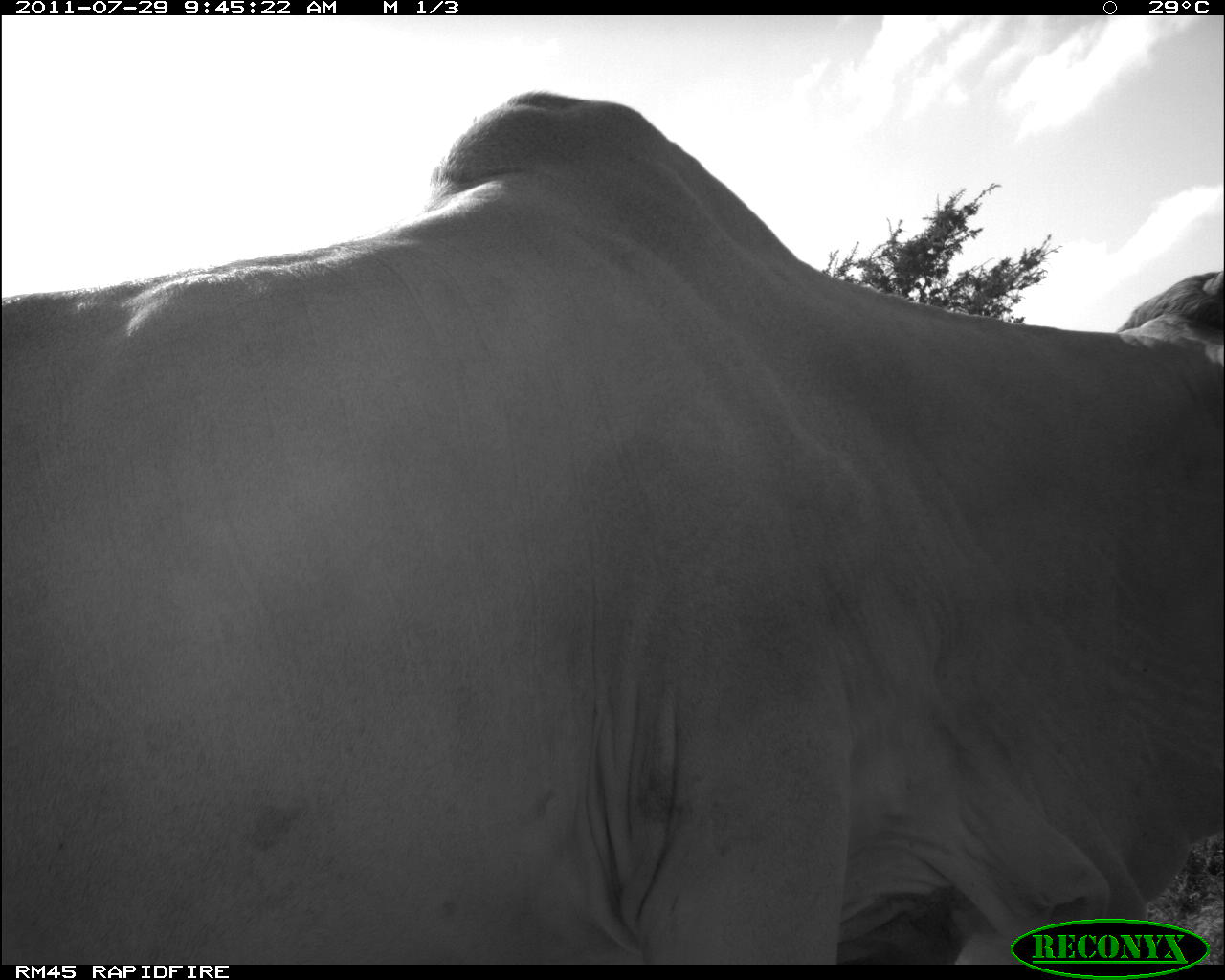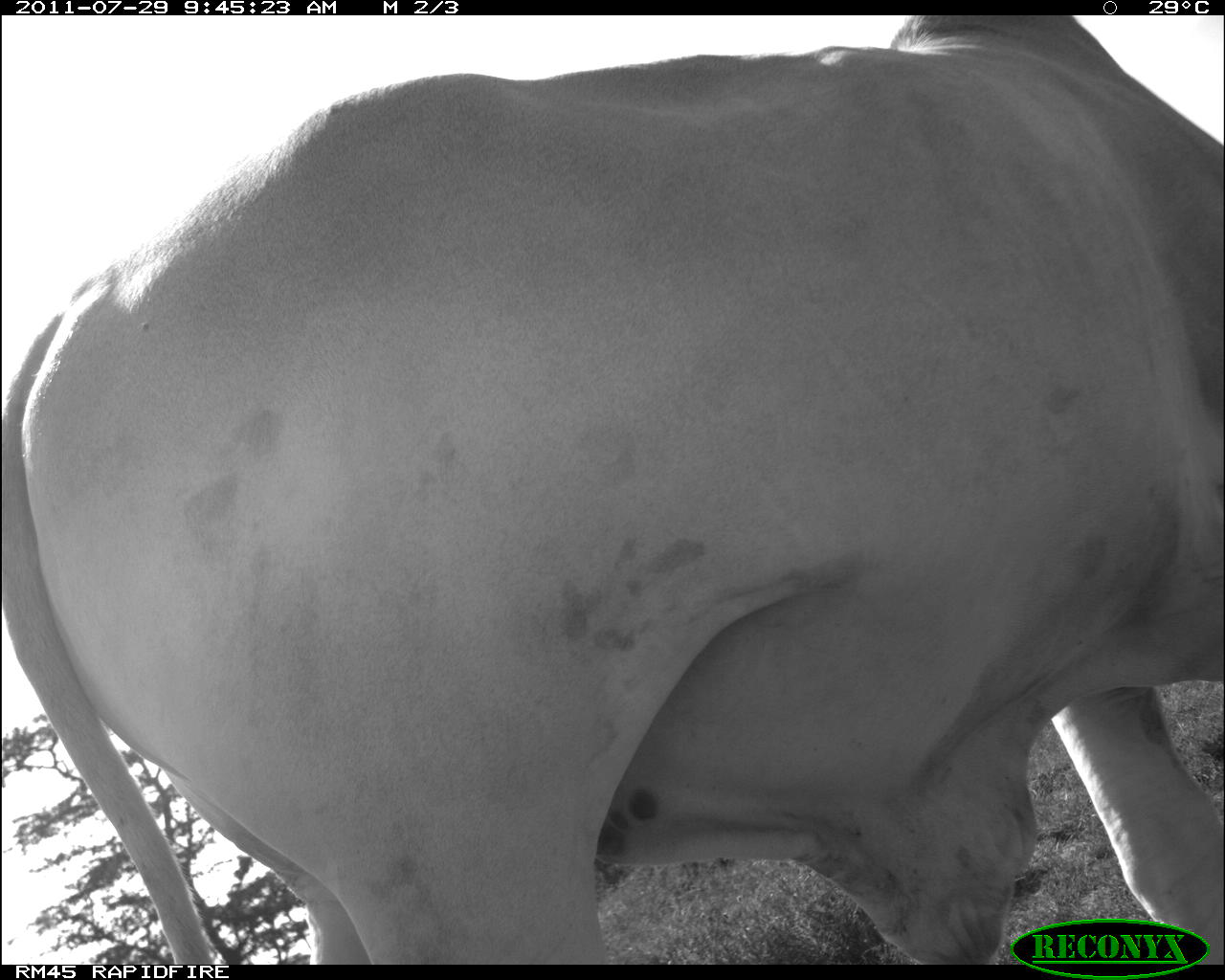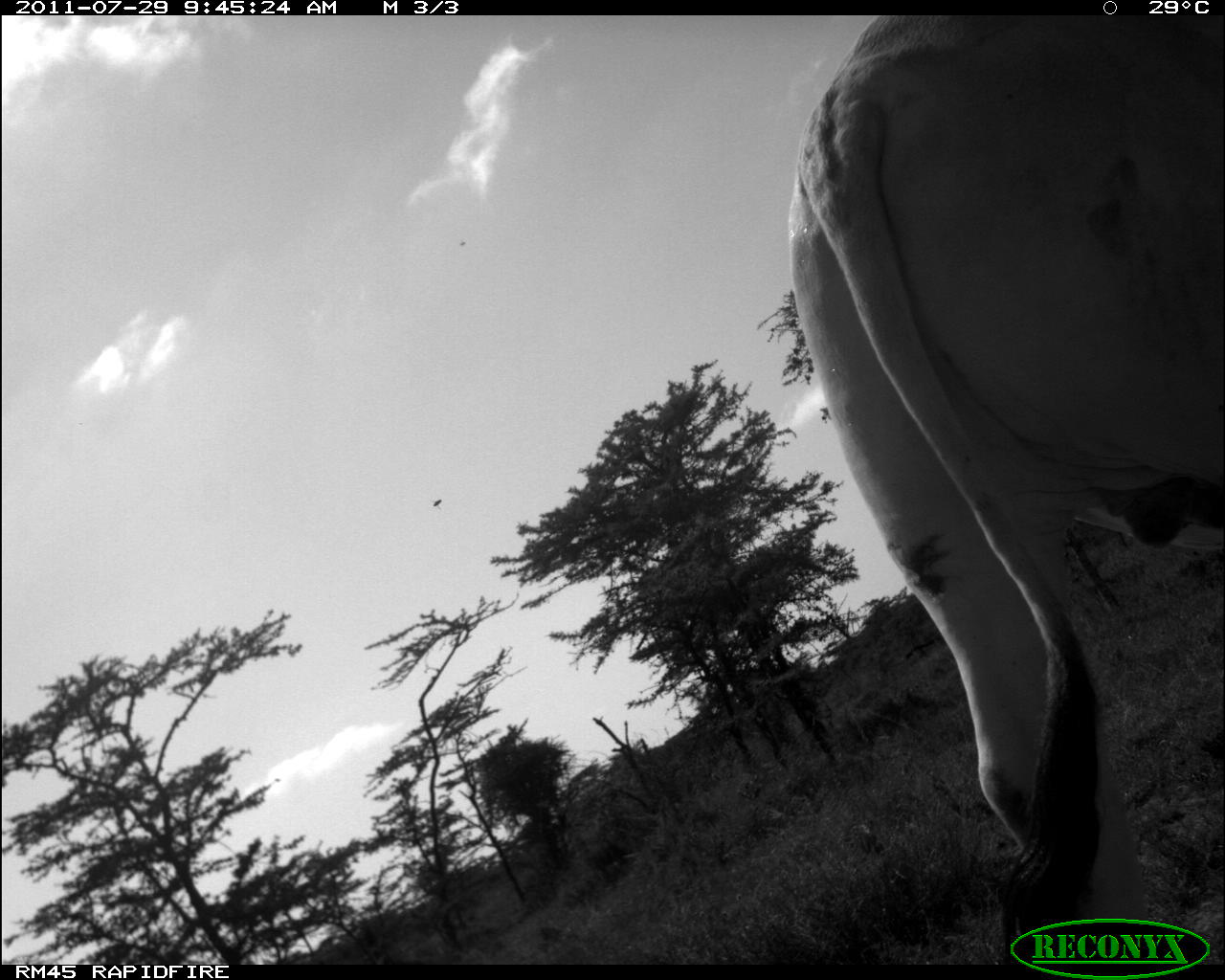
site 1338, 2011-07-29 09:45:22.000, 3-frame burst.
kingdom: Animalia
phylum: Chordata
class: Mammalia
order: Artiodactyla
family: Bovidae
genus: Bos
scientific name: Bos taurus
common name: domestic cattle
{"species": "Bos taurus (domestic cattle)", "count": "1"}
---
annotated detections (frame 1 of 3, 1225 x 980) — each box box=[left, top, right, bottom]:
bos taurus: box=[0, 87, 1225, 964]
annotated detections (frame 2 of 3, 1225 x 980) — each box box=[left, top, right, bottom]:
bos taurus: box=[0, 16, 1225, 961]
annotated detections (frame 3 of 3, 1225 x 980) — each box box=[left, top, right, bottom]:
bos taurus: box=[781, 11, 1225, 957]